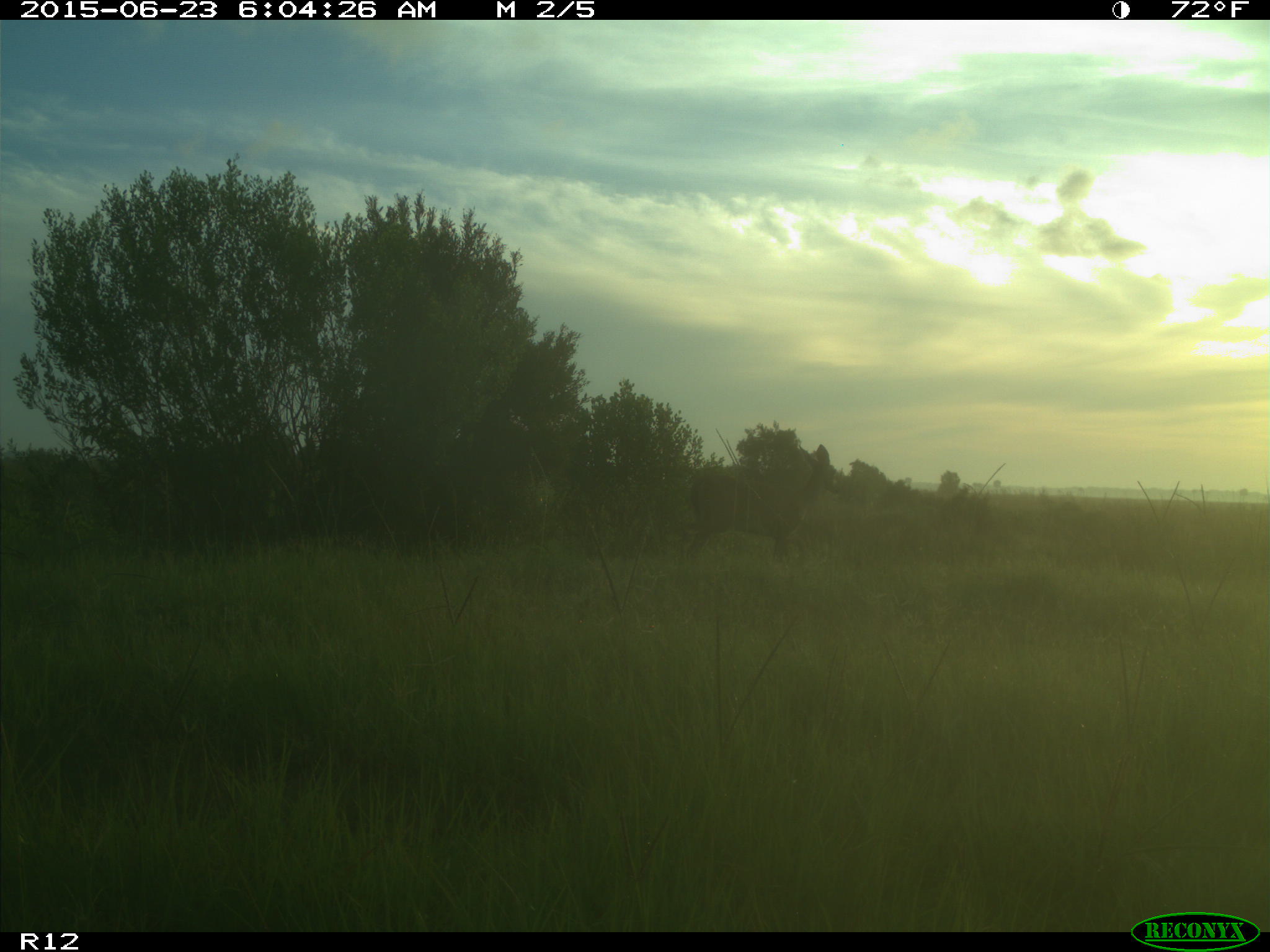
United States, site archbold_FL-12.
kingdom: Animalia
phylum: Chordata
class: Mammalia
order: Artiodactyla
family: Cervidae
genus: Odocoileus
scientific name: Odocoileus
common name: deer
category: unidentified deer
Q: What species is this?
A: Unidentified deer (deer) (Odocoileus).